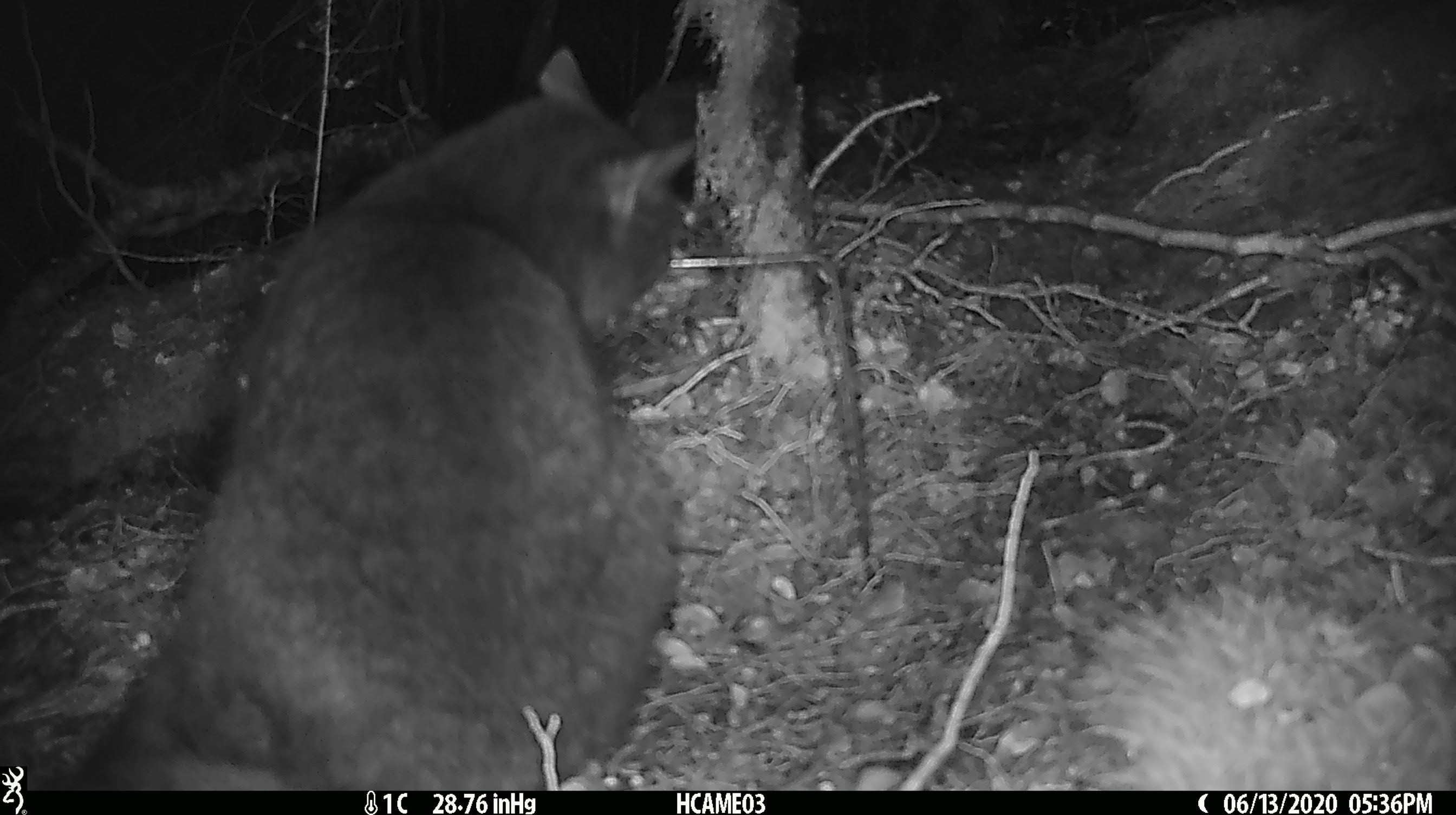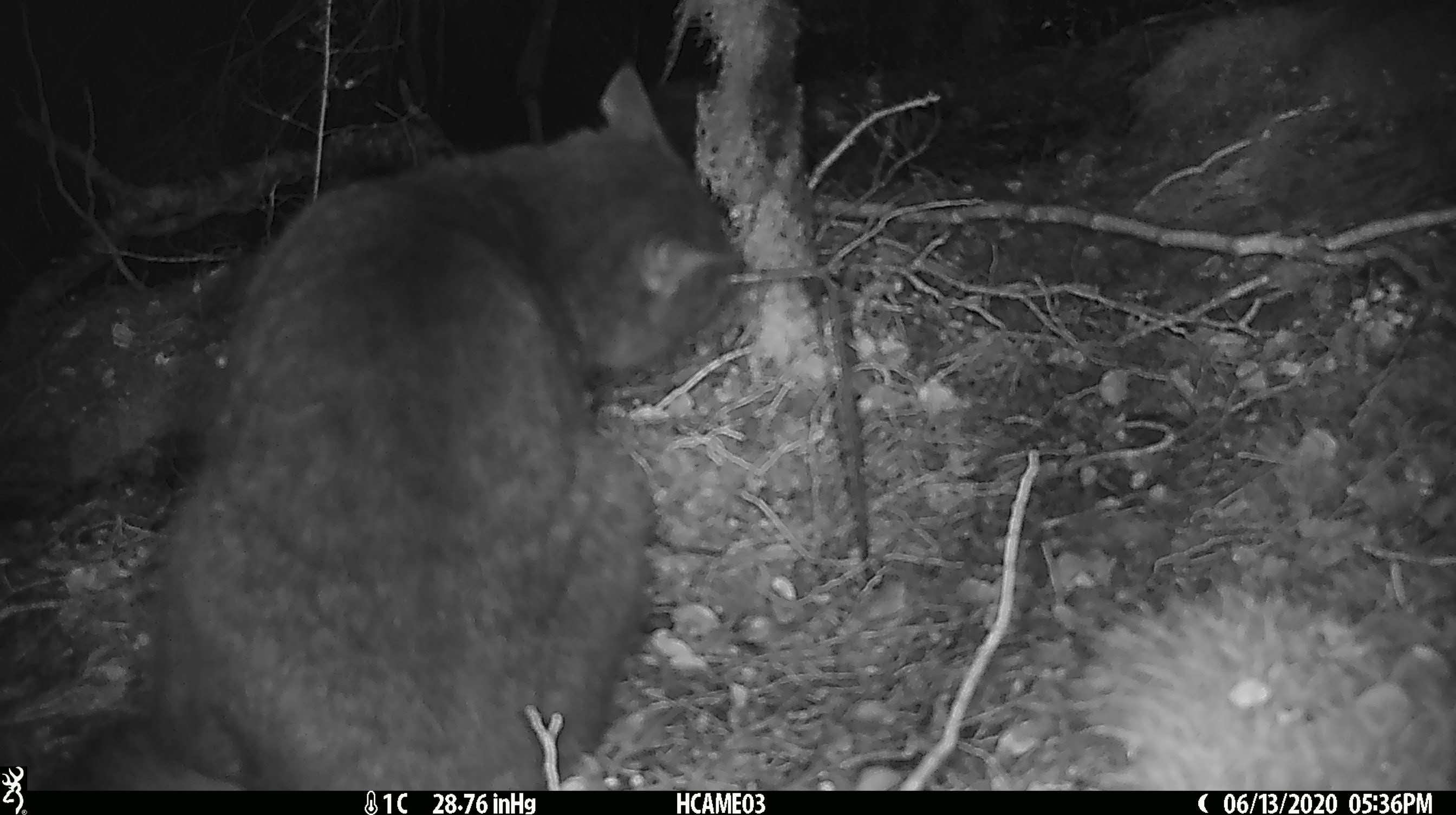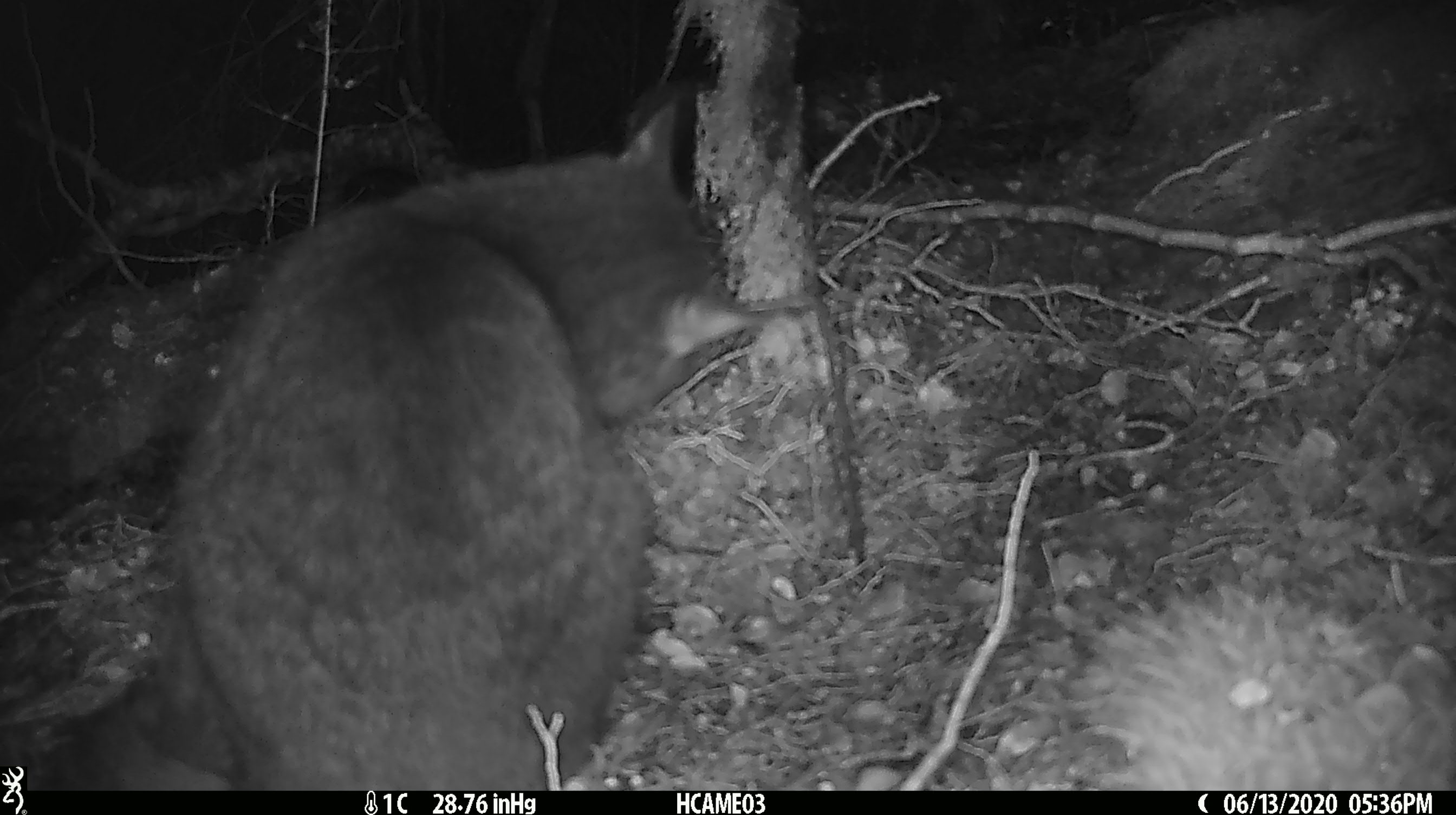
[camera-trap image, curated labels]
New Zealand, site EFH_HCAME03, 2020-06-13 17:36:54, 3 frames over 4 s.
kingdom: Animalia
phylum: Chordata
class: Mammalia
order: Carnivora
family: Felidae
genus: Felis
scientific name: Felis catus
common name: domestic cat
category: cat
Cat (domestic cat) (Felis catus).